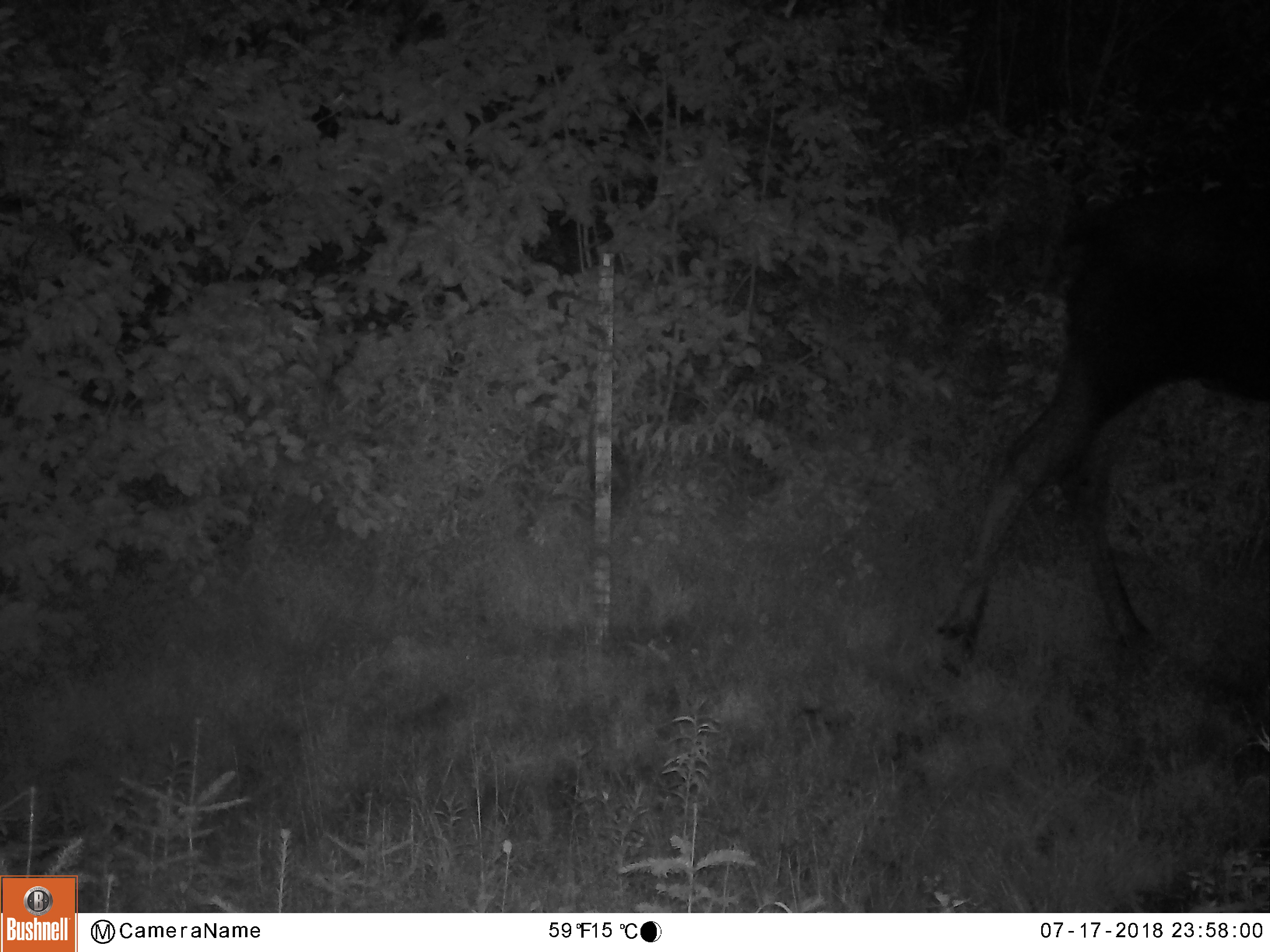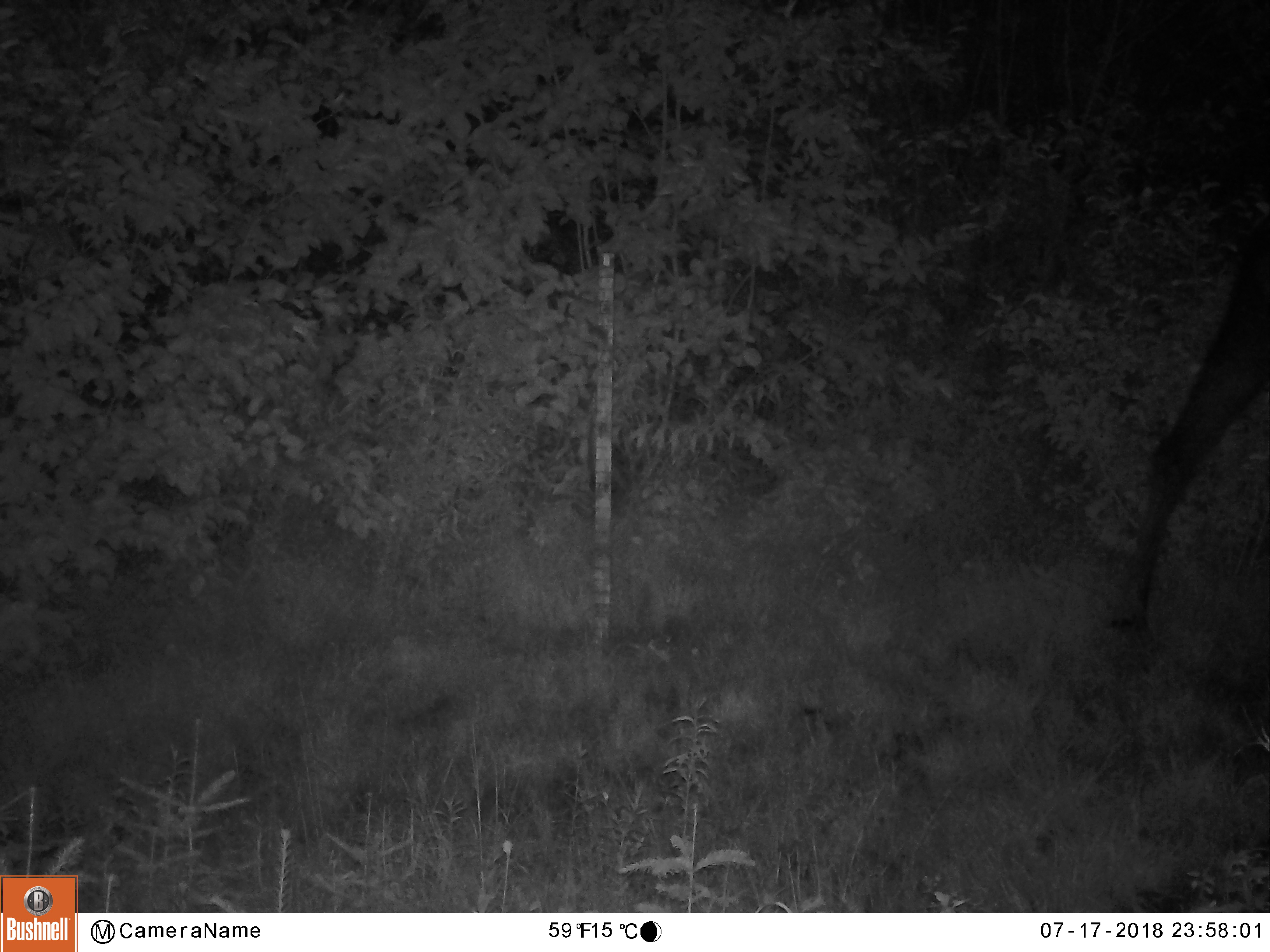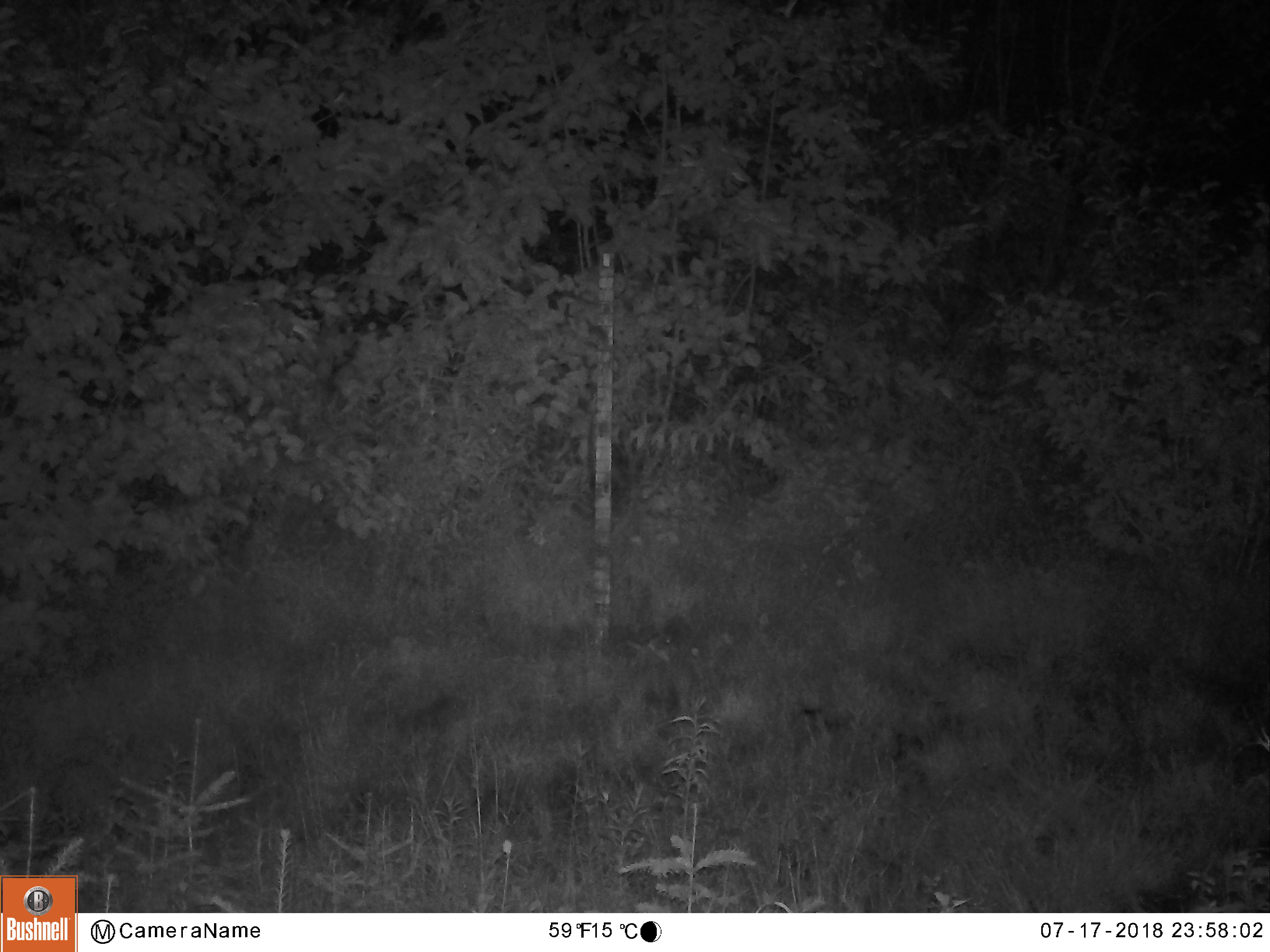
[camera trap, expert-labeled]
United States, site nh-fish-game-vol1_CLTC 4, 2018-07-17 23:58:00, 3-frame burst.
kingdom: Animalia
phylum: Chordata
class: Mammalia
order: Artiodactyla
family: Cervidae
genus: Alces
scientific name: Alces alces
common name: moose